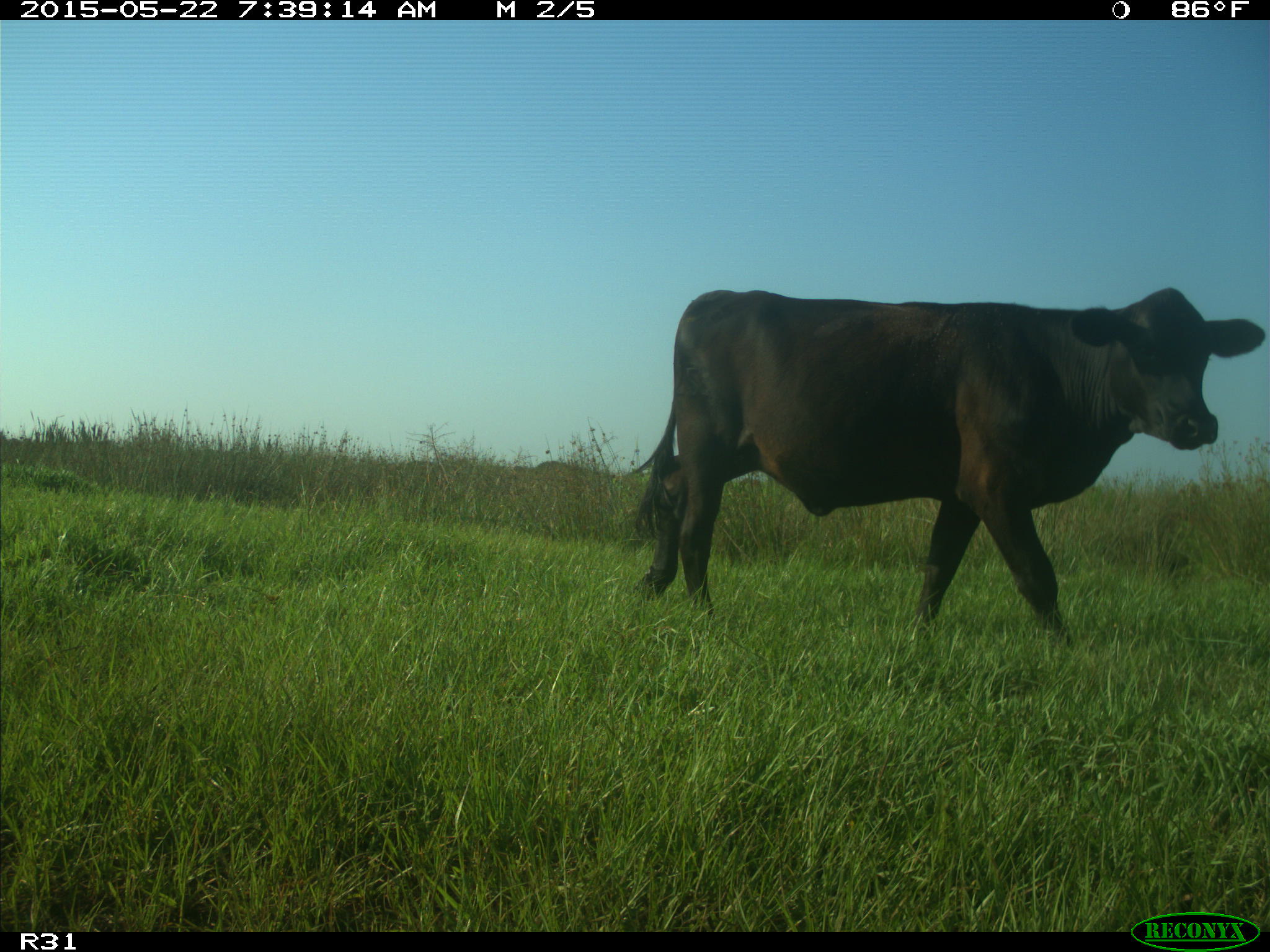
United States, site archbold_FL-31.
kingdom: Animalia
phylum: Chordata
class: Mammalia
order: Artiodactyla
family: Bovidae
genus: Bos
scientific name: Bos taurus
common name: domestic cow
Bos taurus (domestic cow).